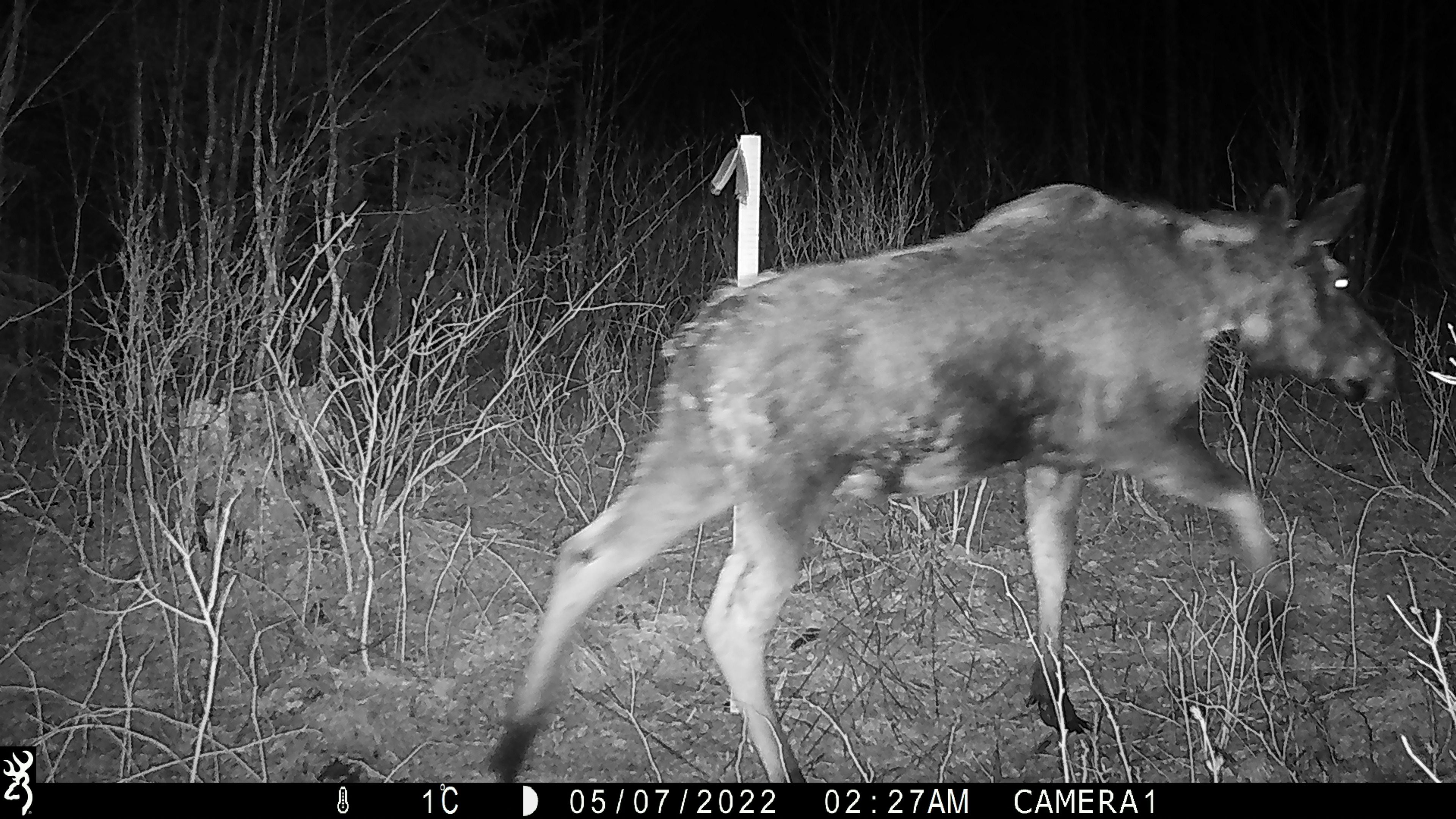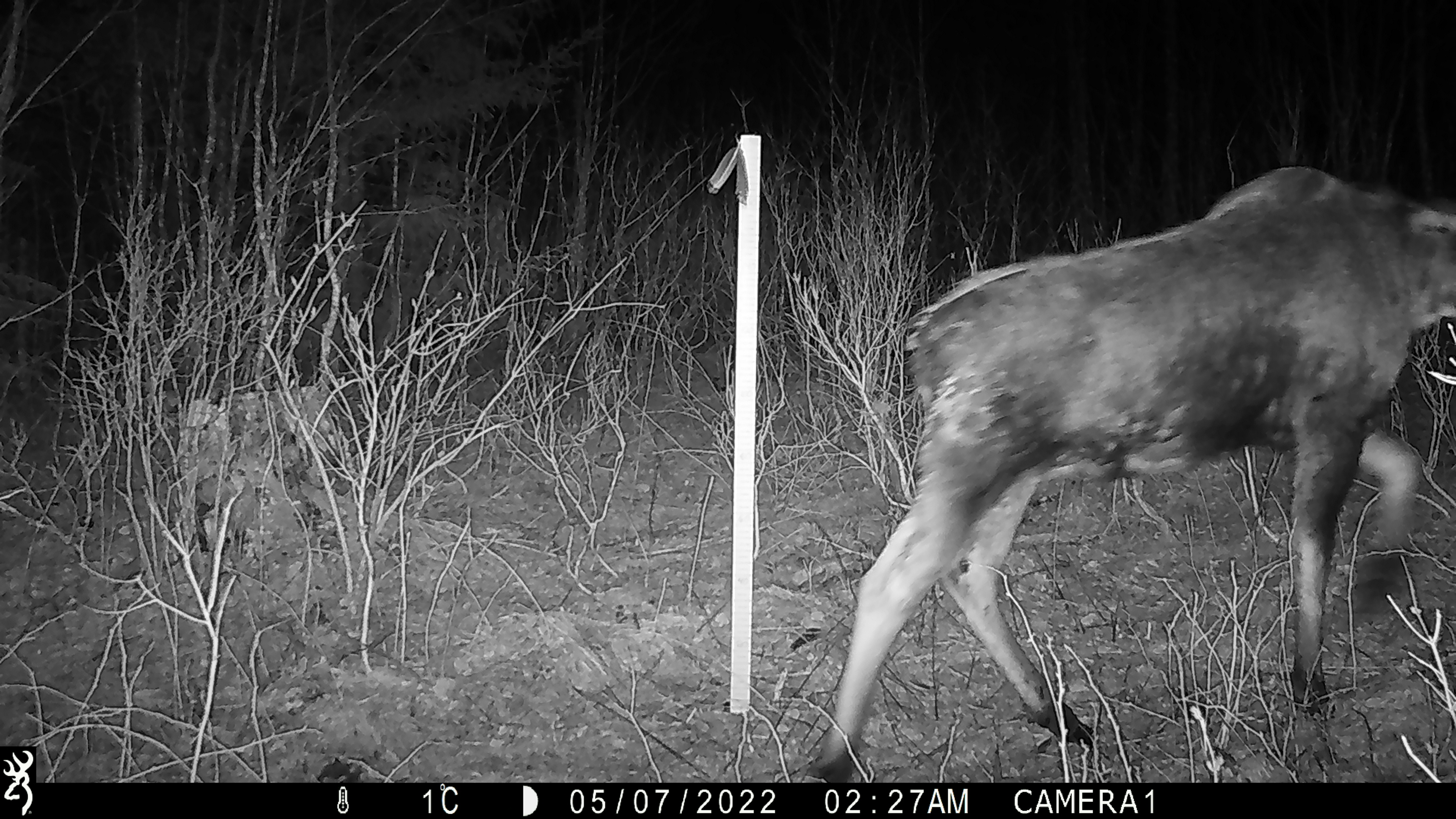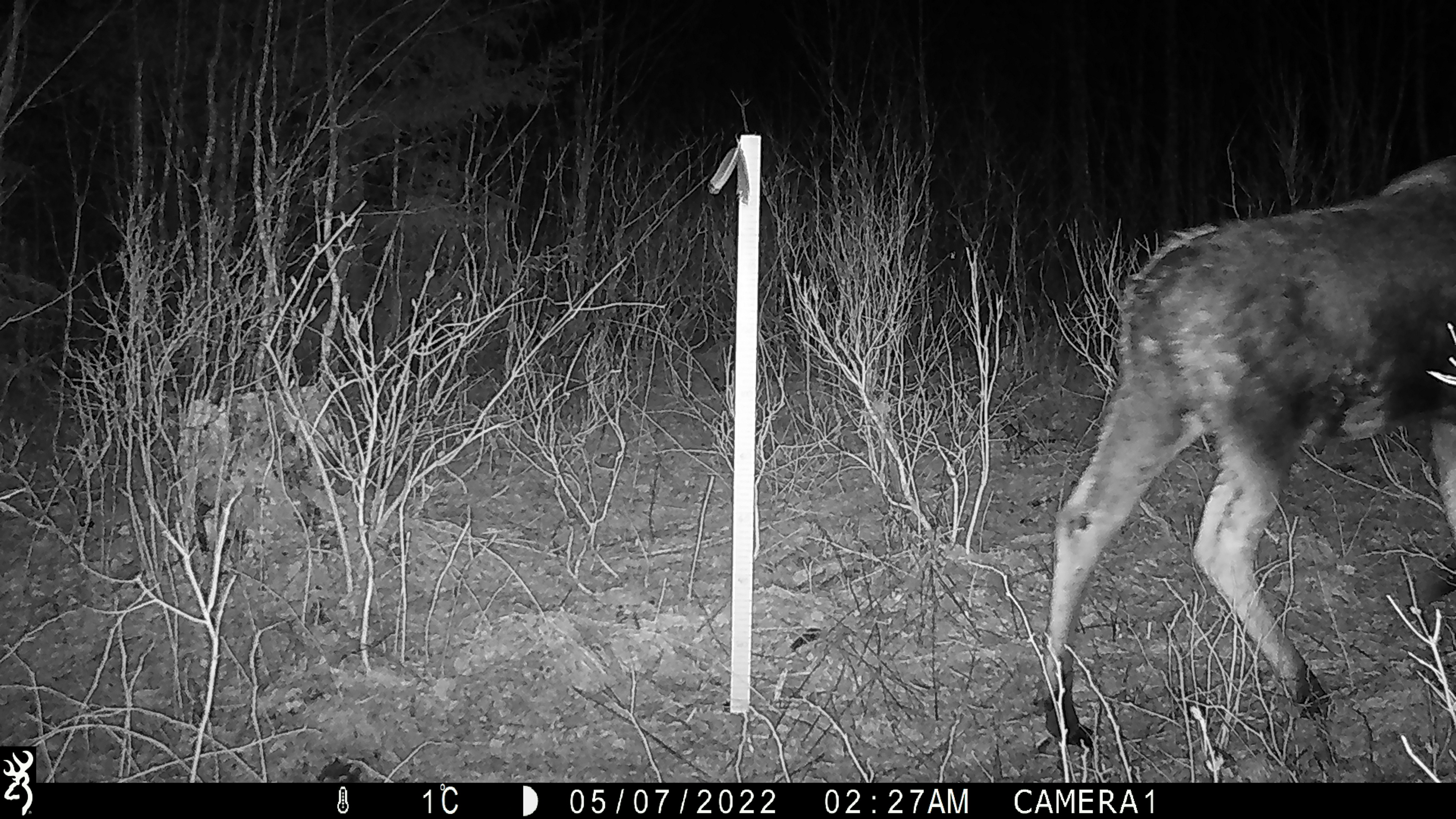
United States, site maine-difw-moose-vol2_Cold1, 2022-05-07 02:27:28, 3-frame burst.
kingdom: Animalia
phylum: Chordata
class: Mammalia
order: Artiodactyla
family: Cervidae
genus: Alces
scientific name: Alces alces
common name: moose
Moose (Alces alces).